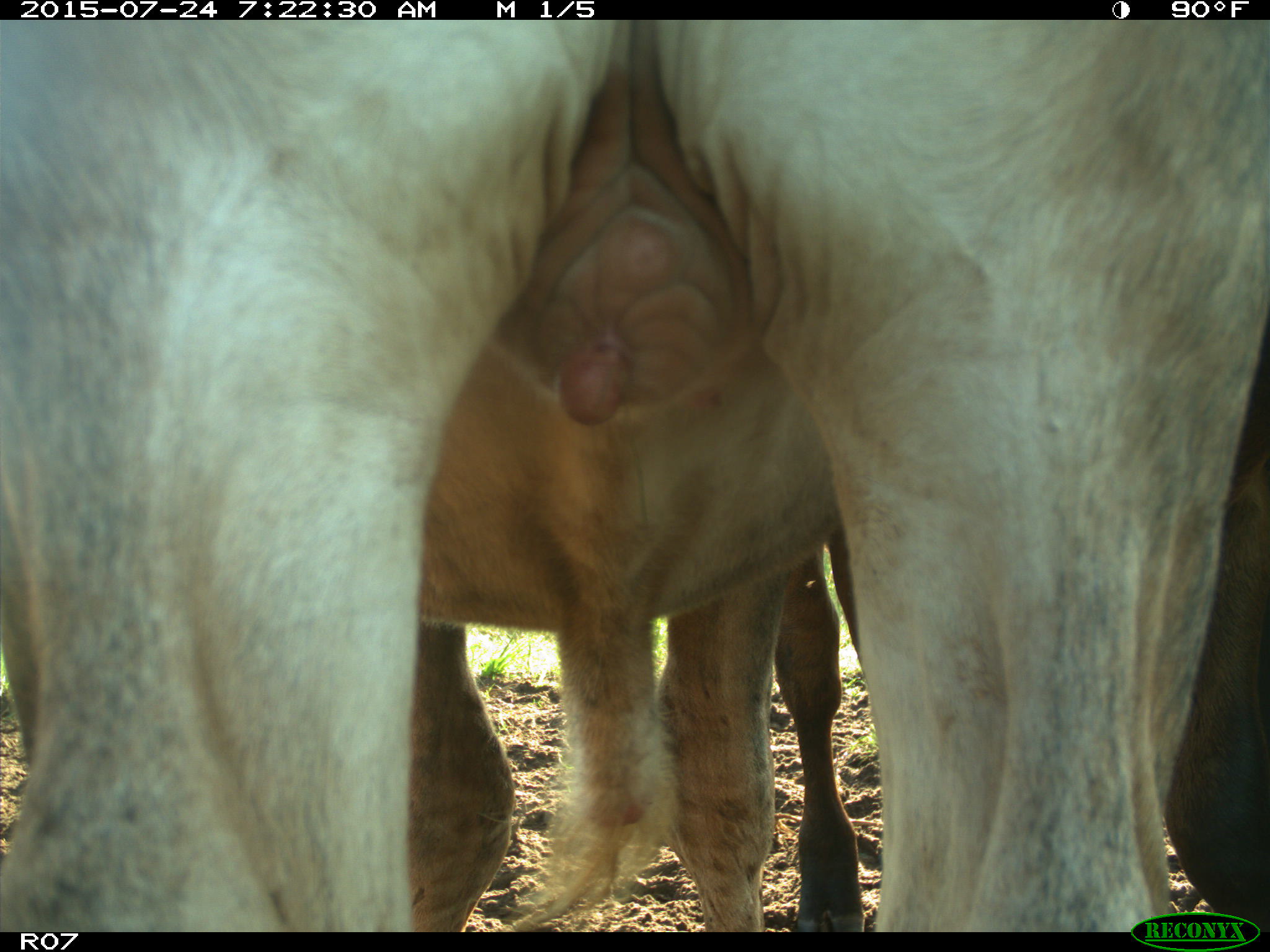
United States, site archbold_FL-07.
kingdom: Animalia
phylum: Chordata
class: Mammalia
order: Artiodactyla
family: Bovidae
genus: Bos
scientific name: Bos taurus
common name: domestic cow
Bos taurus (domestic cow).